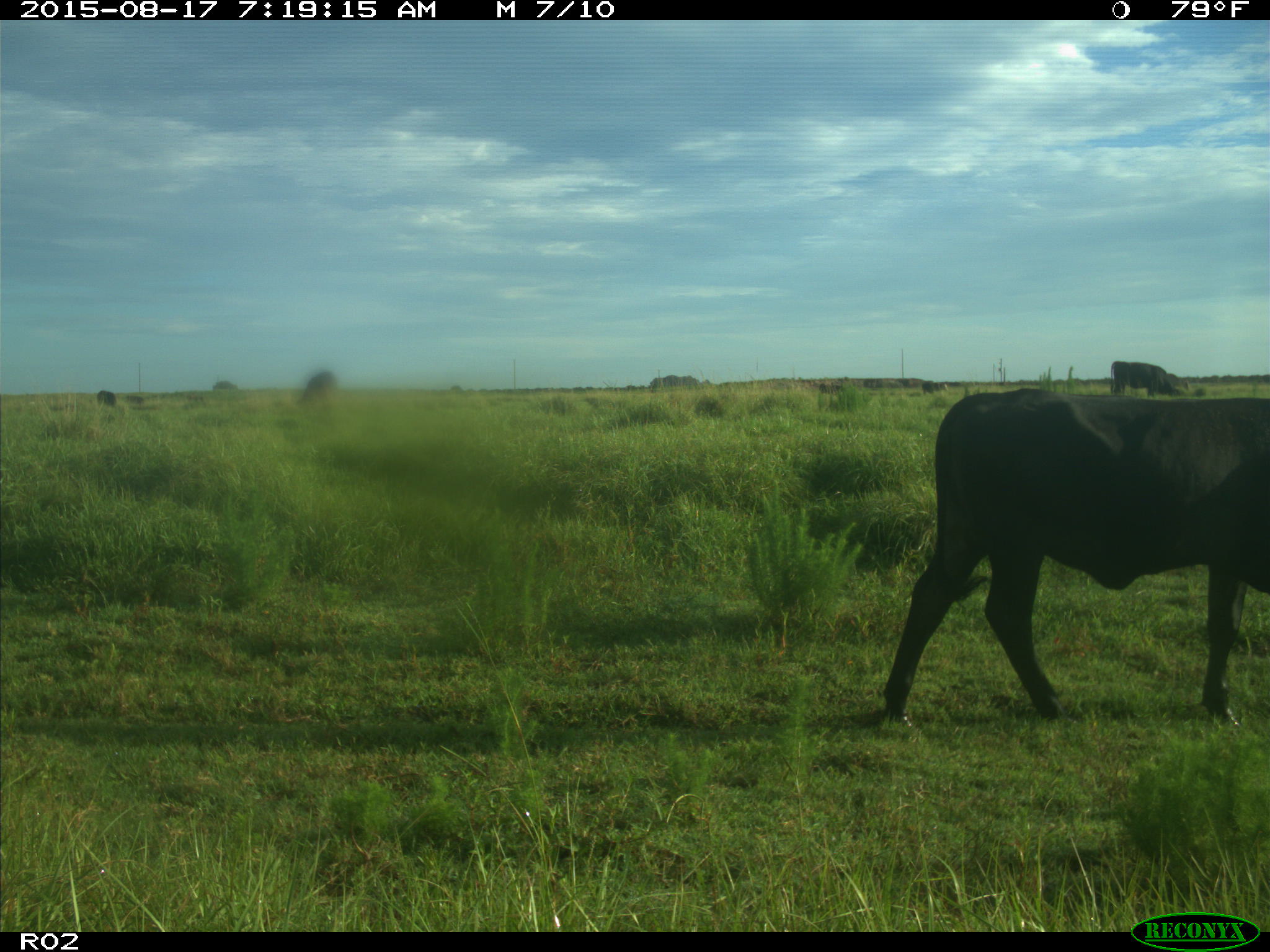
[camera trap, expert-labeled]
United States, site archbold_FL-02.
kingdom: Animalia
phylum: Chordata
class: Mammalia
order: Artiodactyla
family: Bovidae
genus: Bos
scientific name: Bos taurus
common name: domestic cow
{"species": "Bos taurus (domestic cow)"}